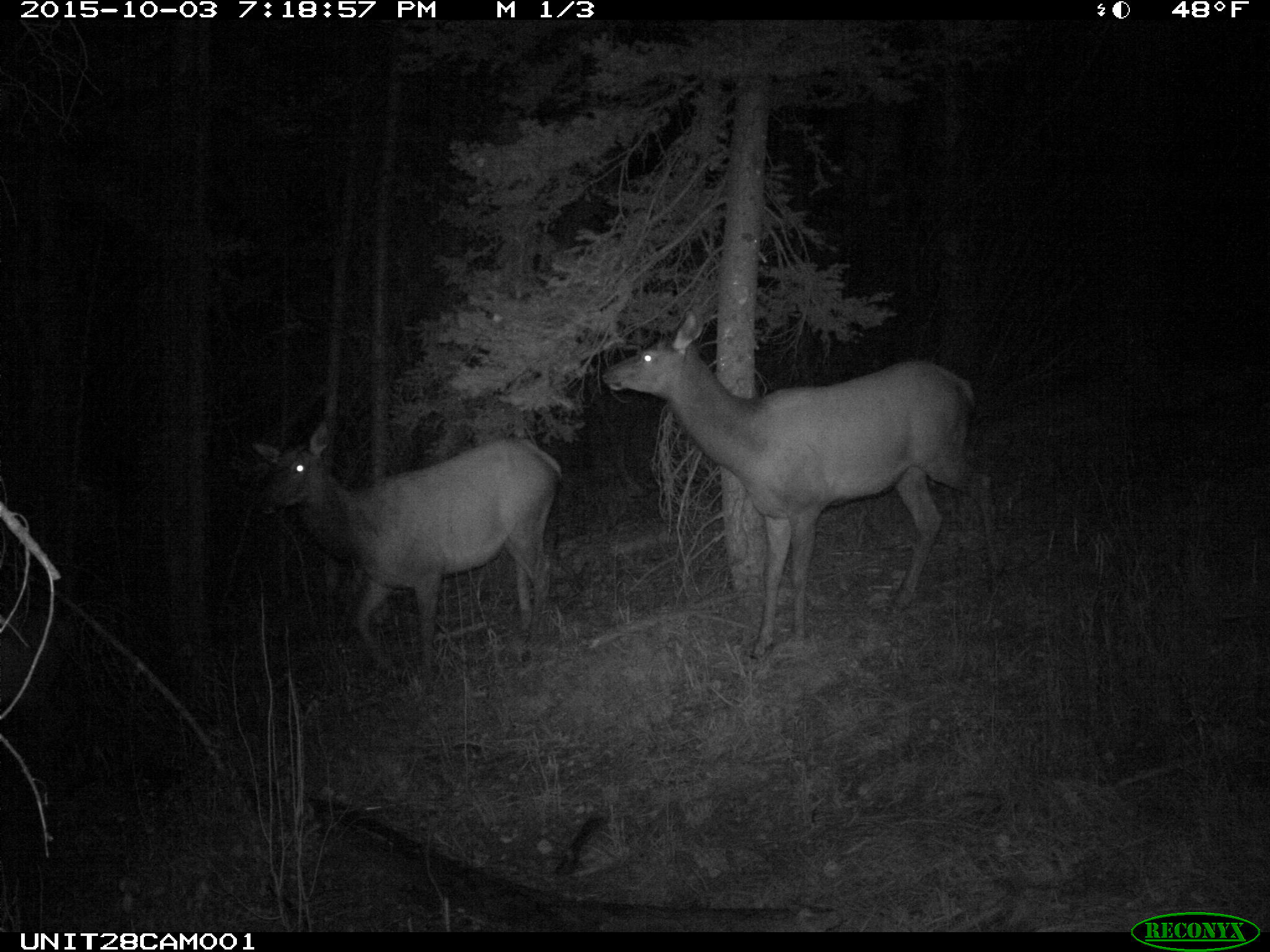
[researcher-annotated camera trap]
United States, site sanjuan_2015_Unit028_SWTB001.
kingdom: Animalia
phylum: Chordata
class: Mammalia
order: Artiodactyla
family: Cervidae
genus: Cervus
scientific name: Cervus elaphus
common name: red deer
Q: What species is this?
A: Cervus elaphus (red deer).